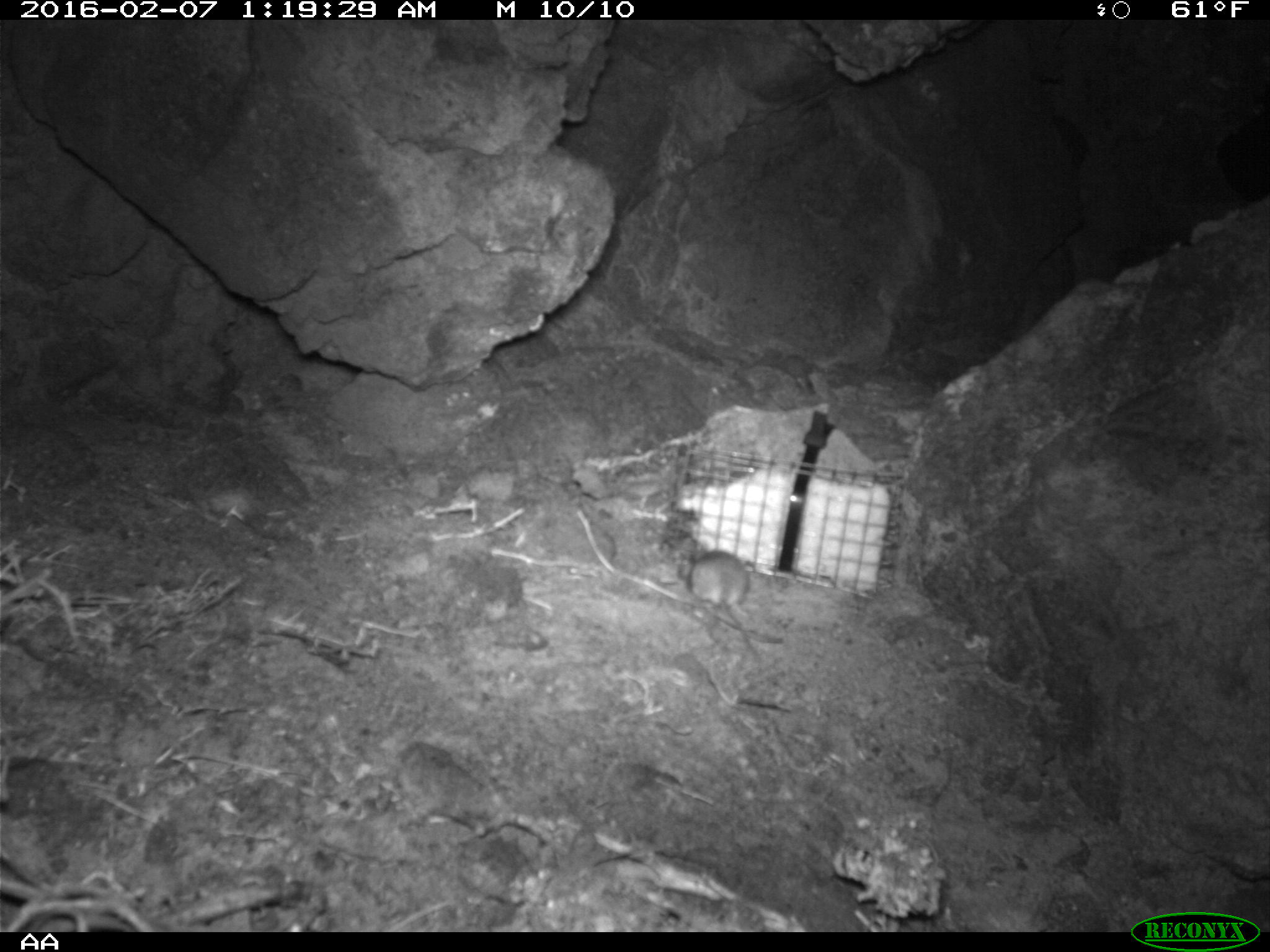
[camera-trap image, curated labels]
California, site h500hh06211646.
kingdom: Animalia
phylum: Chordata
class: Mammalia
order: Rodentia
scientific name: Rodentia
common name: rodent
Rodent (Rodentia).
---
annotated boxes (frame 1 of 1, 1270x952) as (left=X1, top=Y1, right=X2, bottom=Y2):
rodent: (left=677, top=545, right=758, bottom=656)